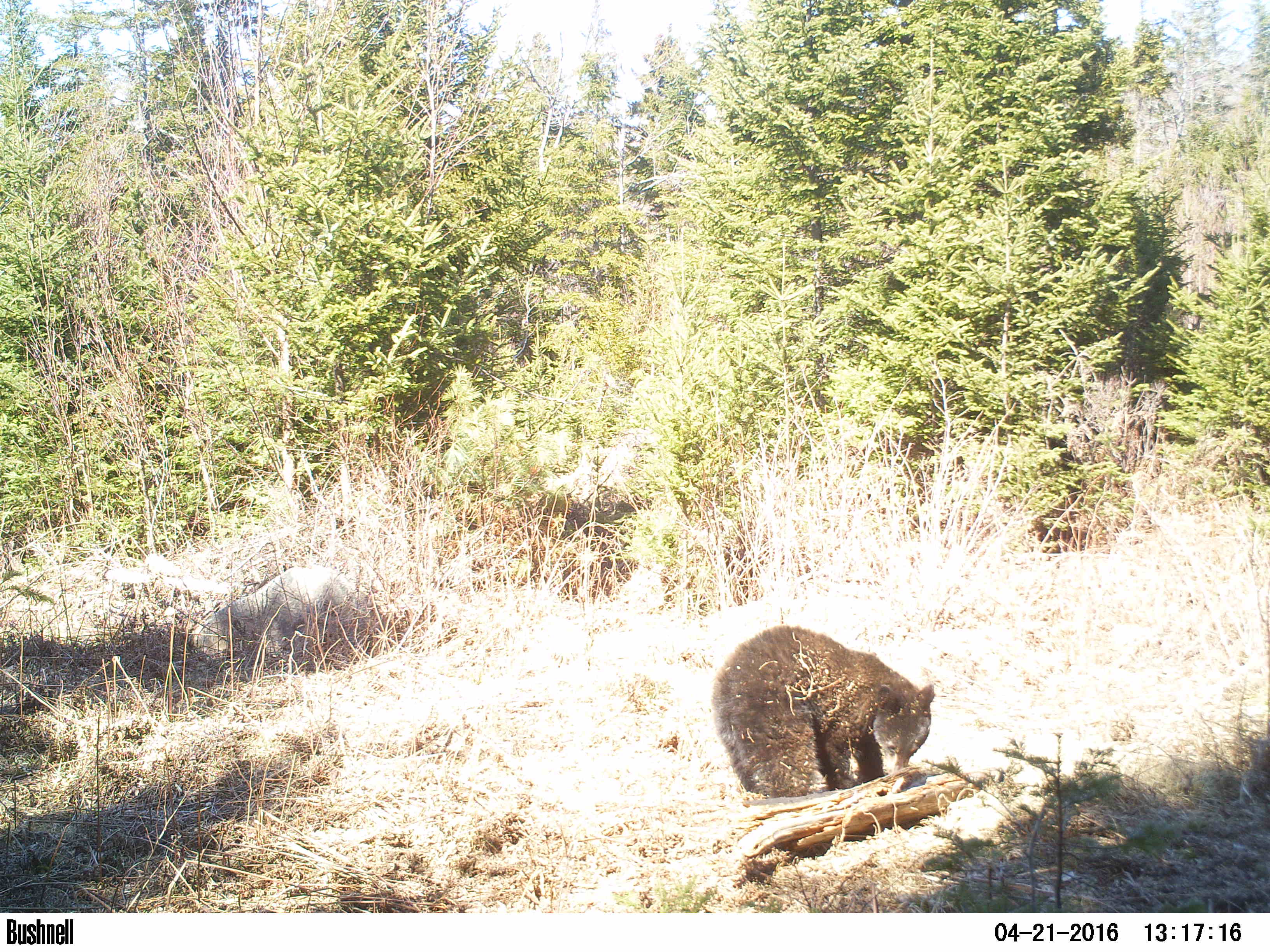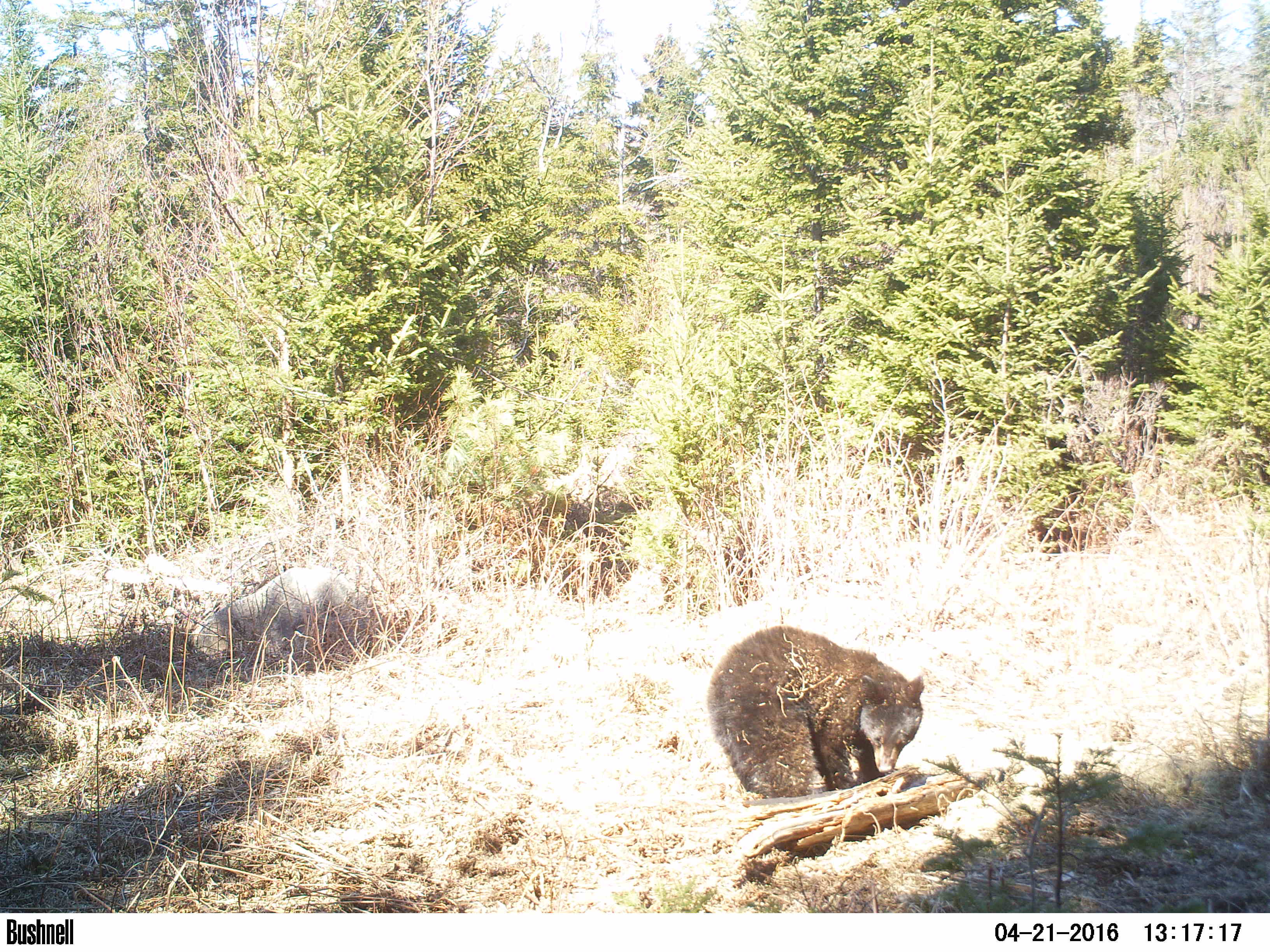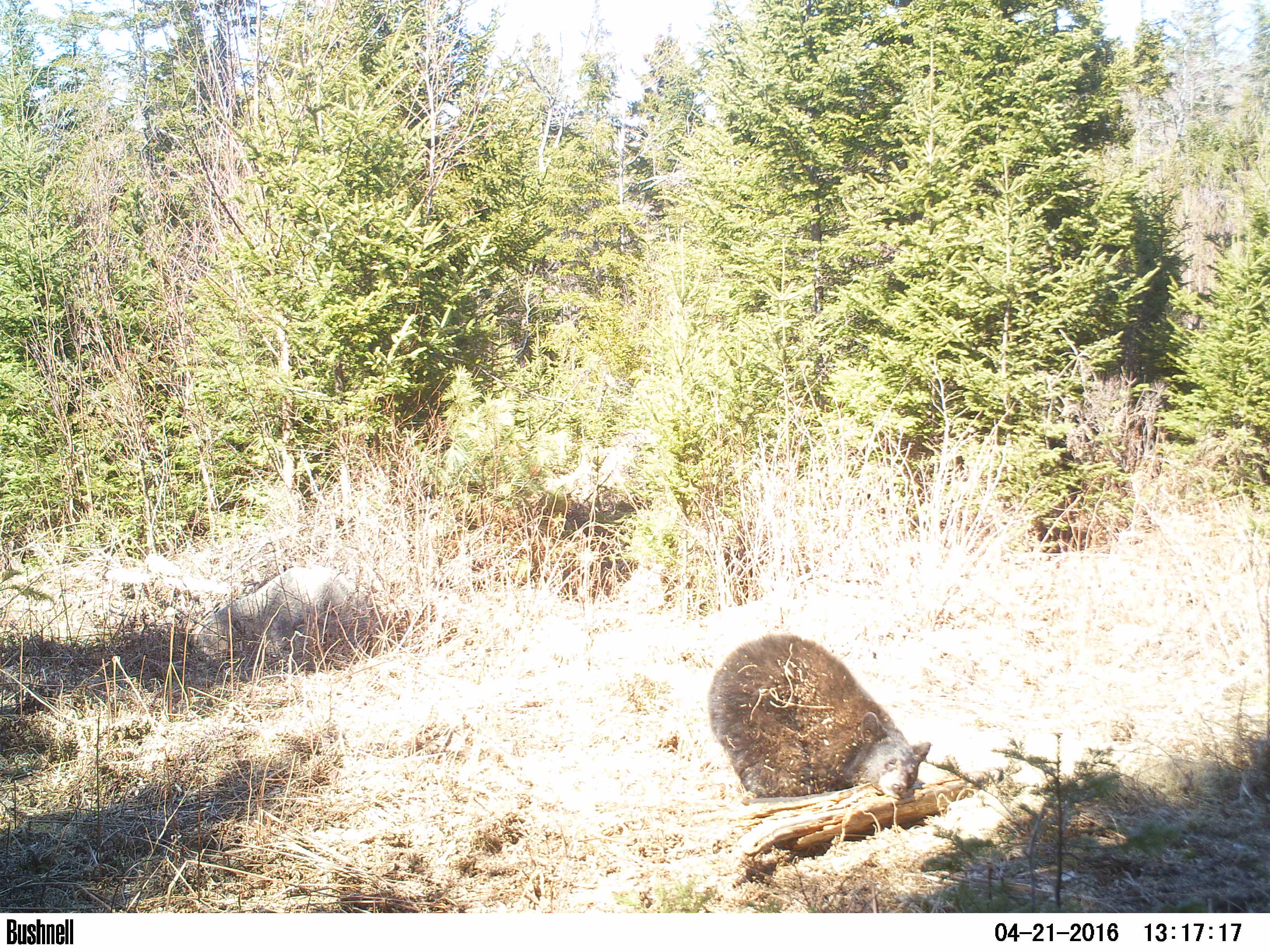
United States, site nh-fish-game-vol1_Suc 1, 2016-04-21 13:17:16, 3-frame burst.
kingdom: Animalia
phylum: Chordata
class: Mammalia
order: Carnivora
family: Ursidae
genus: Ursus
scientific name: Ursus americanus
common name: black bear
Black bear (Ursus americanus).